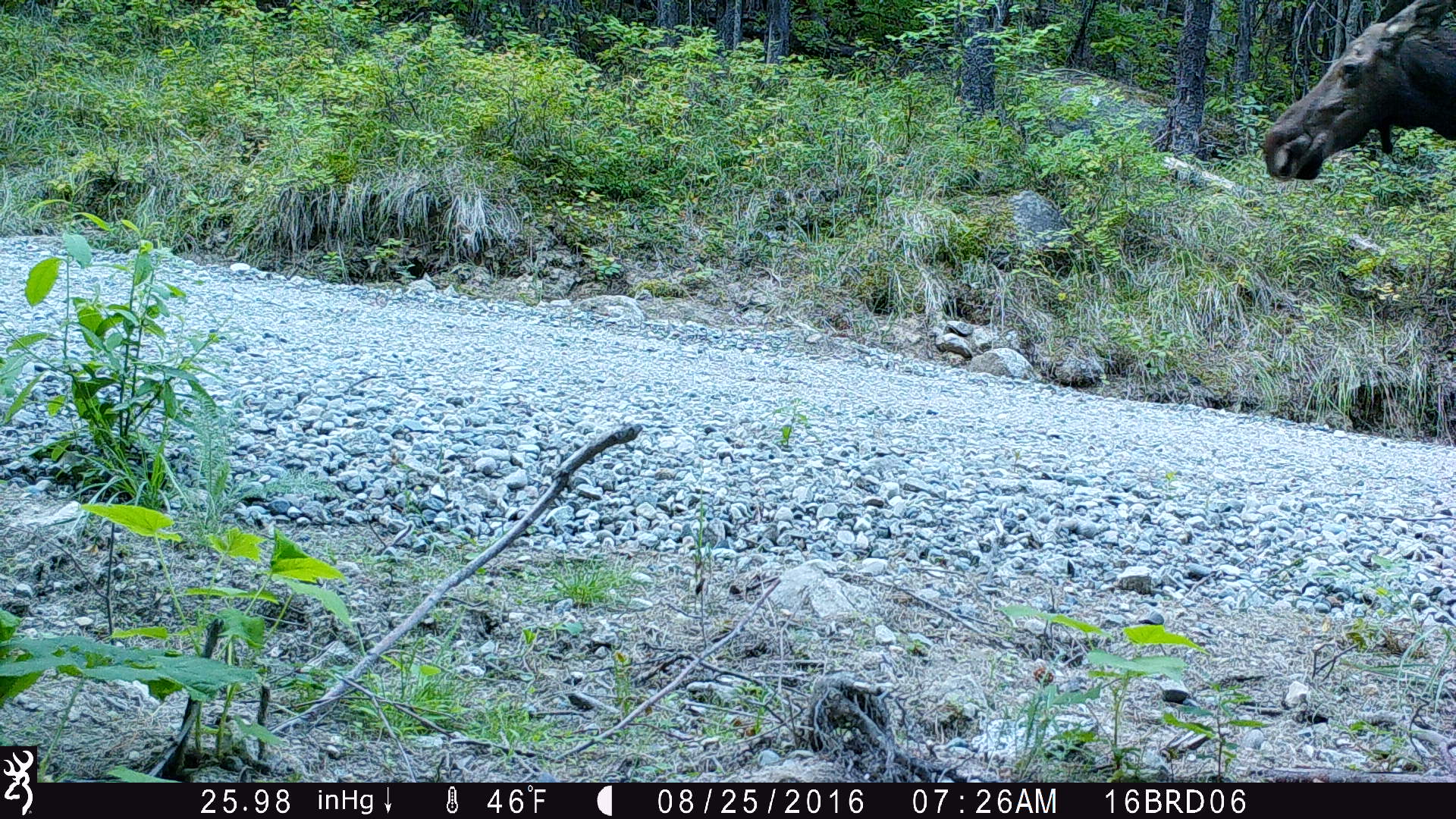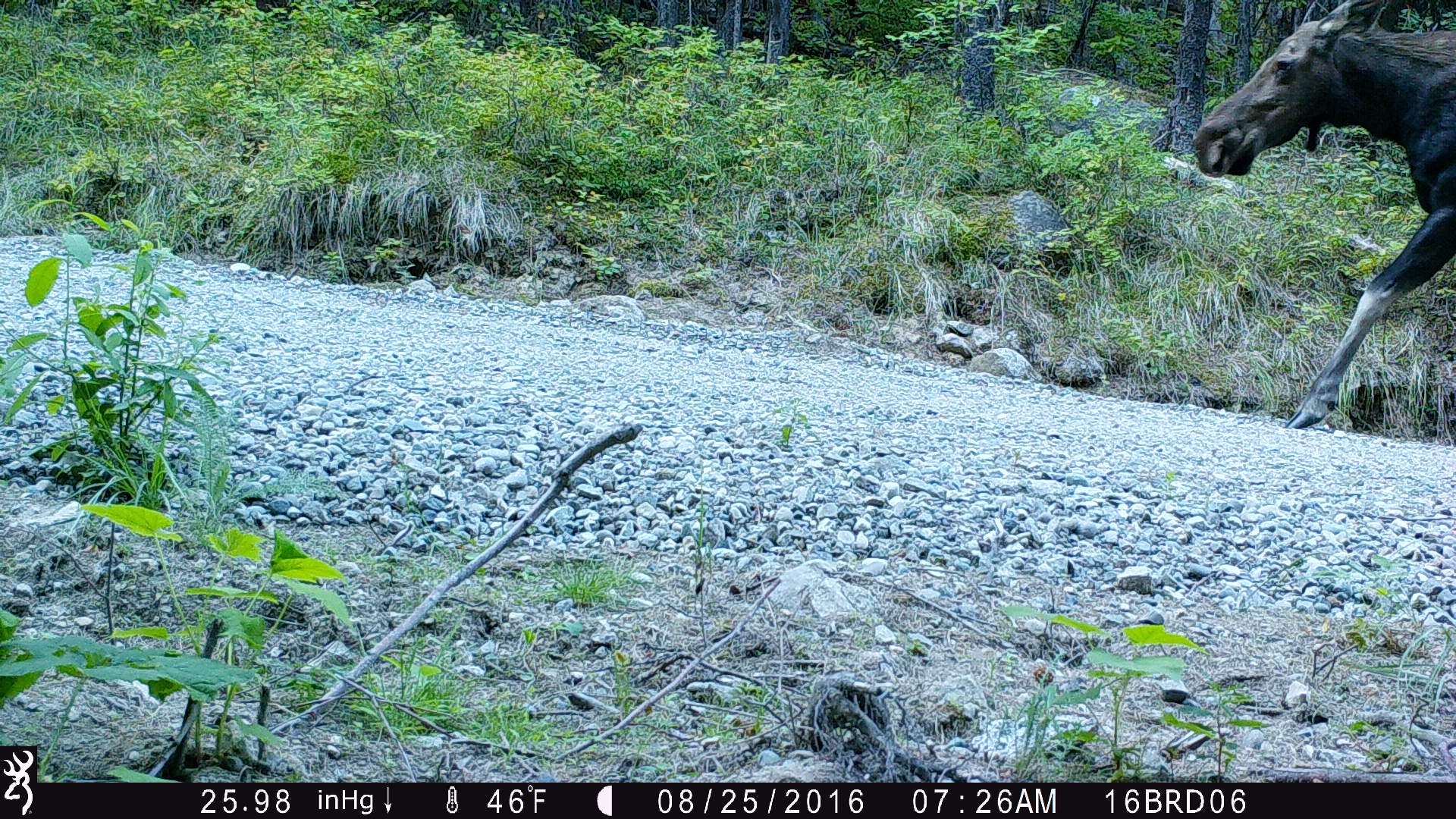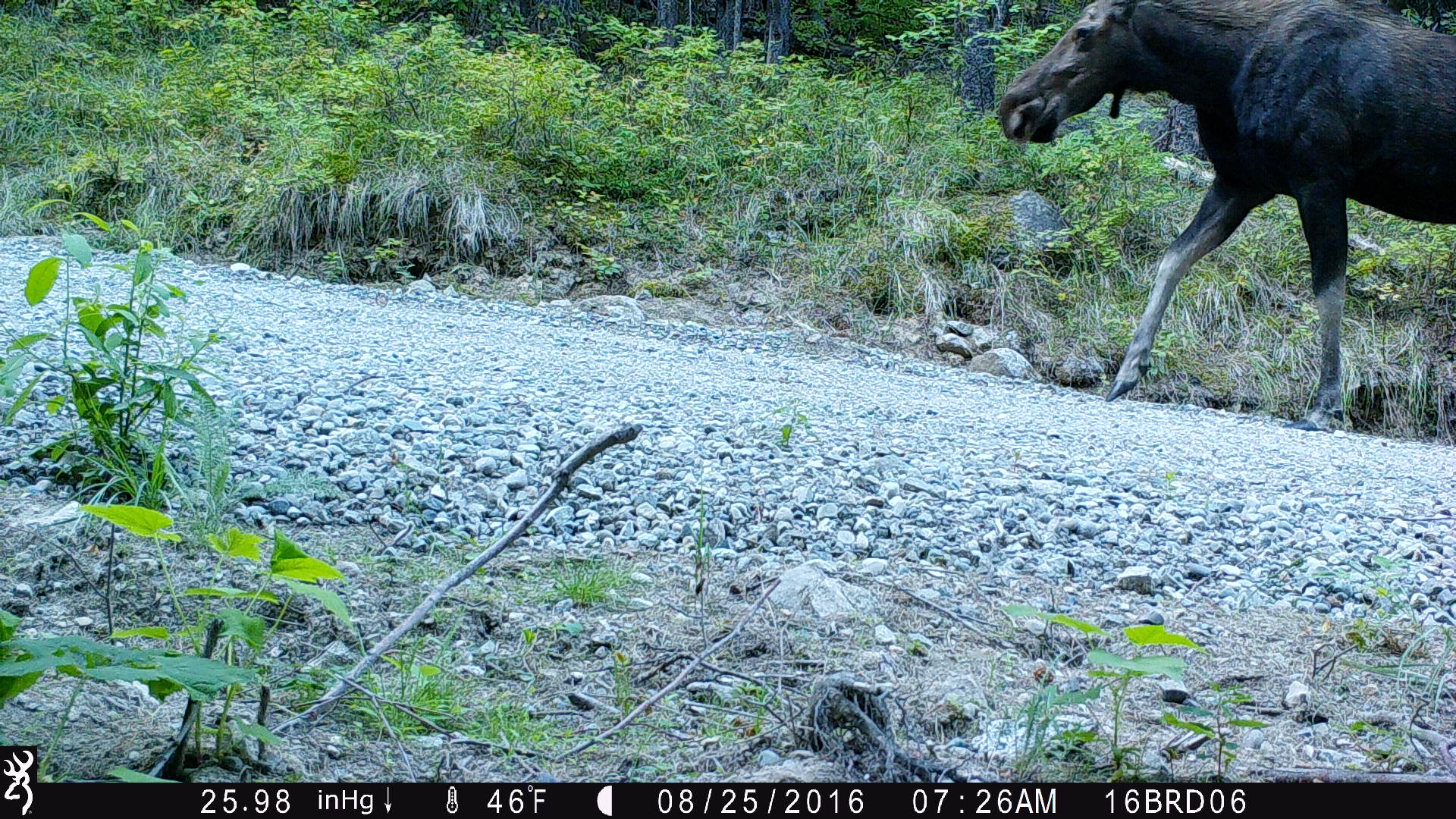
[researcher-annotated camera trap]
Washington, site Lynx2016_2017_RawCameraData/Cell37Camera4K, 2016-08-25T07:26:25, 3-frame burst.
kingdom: Animalia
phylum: Chordata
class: Mammalia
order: Artiodactyla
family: Cervidae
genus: Alces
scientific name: Alces alces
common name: moose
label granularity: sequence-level